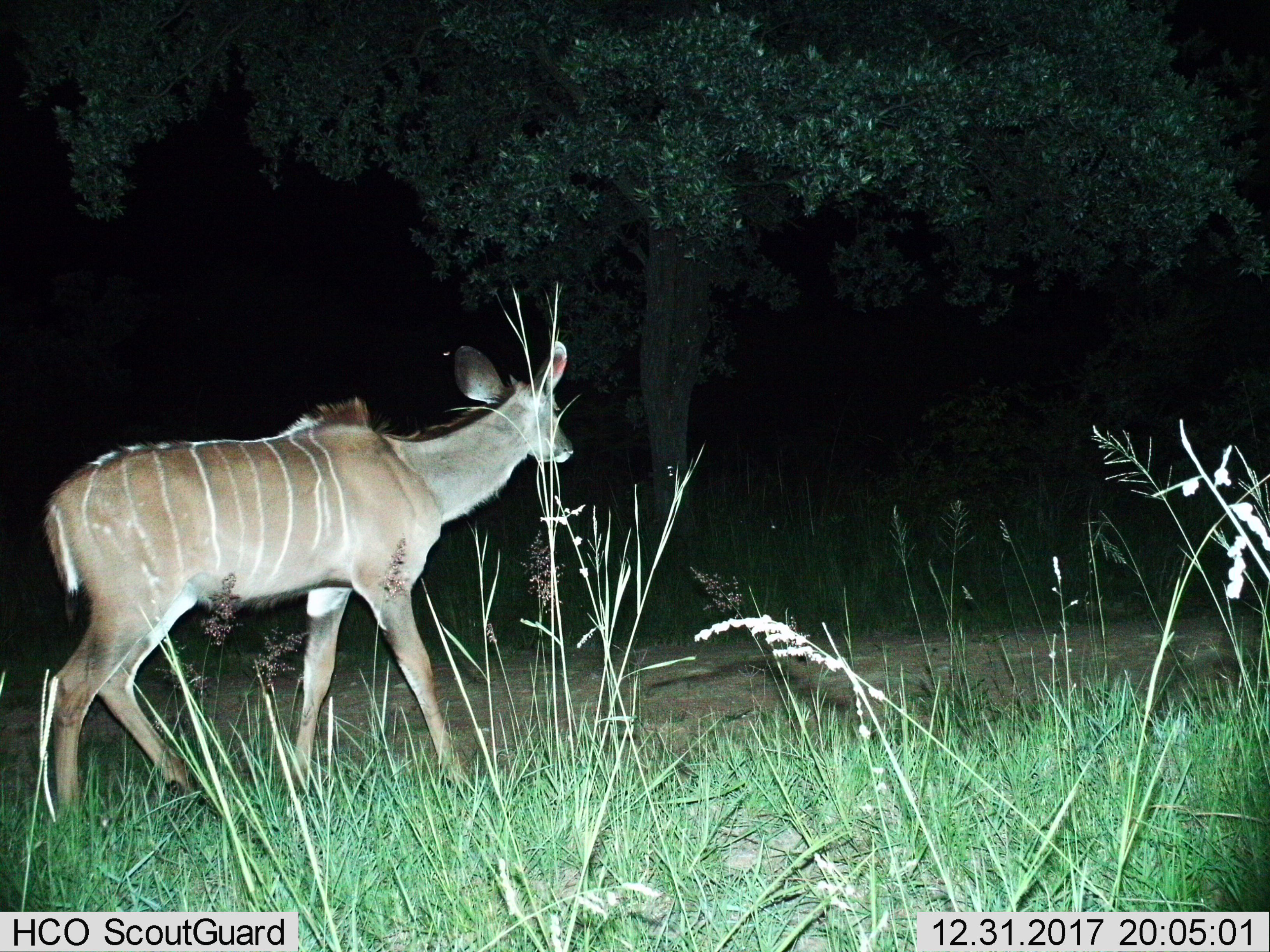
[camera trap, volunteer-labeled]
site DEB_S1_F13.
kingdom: Animalia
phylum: Chordata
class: Mammalia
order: Artiodactyla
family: Bovidae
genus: Tragelaphus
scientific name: Tragelaphus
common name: kudu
Kudu (Tragelaphus), count 1. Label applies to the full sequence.